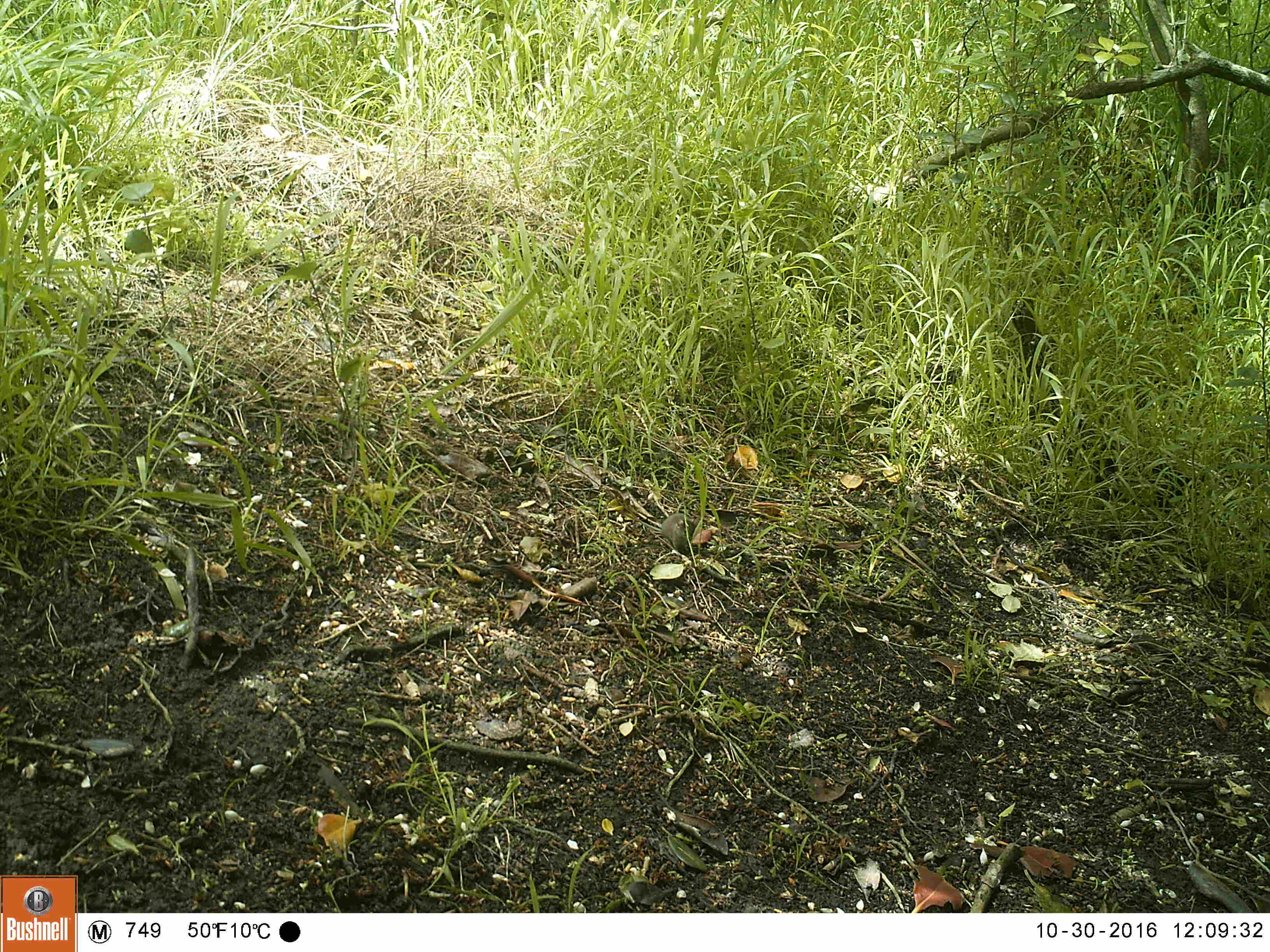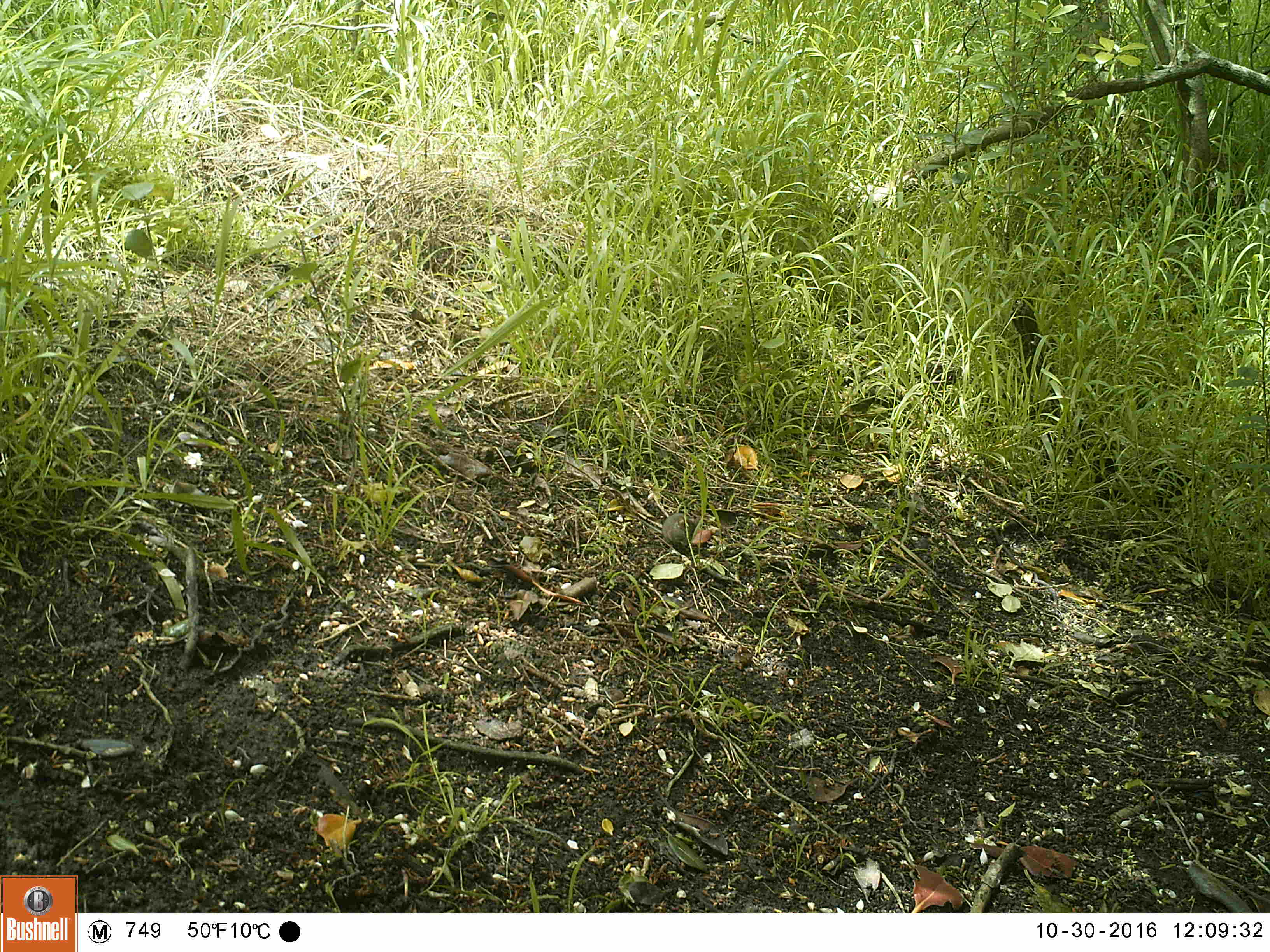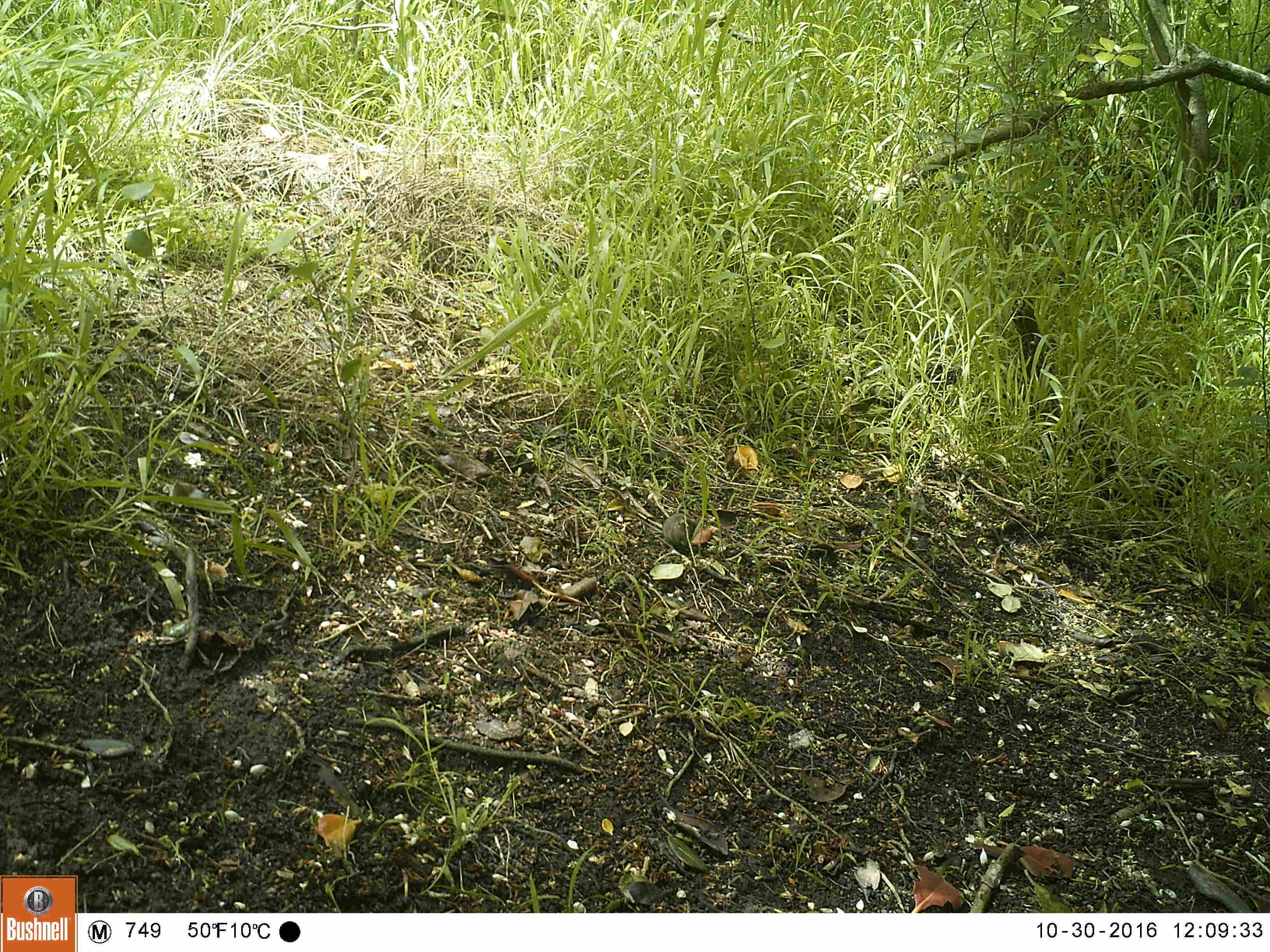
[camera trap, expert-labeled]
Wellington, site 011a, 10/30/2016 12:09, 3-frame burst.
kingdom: Animalia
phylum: Chordata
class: Mammalia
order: Rodentia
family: Muridae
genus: Mus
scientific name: Mus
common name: mouse